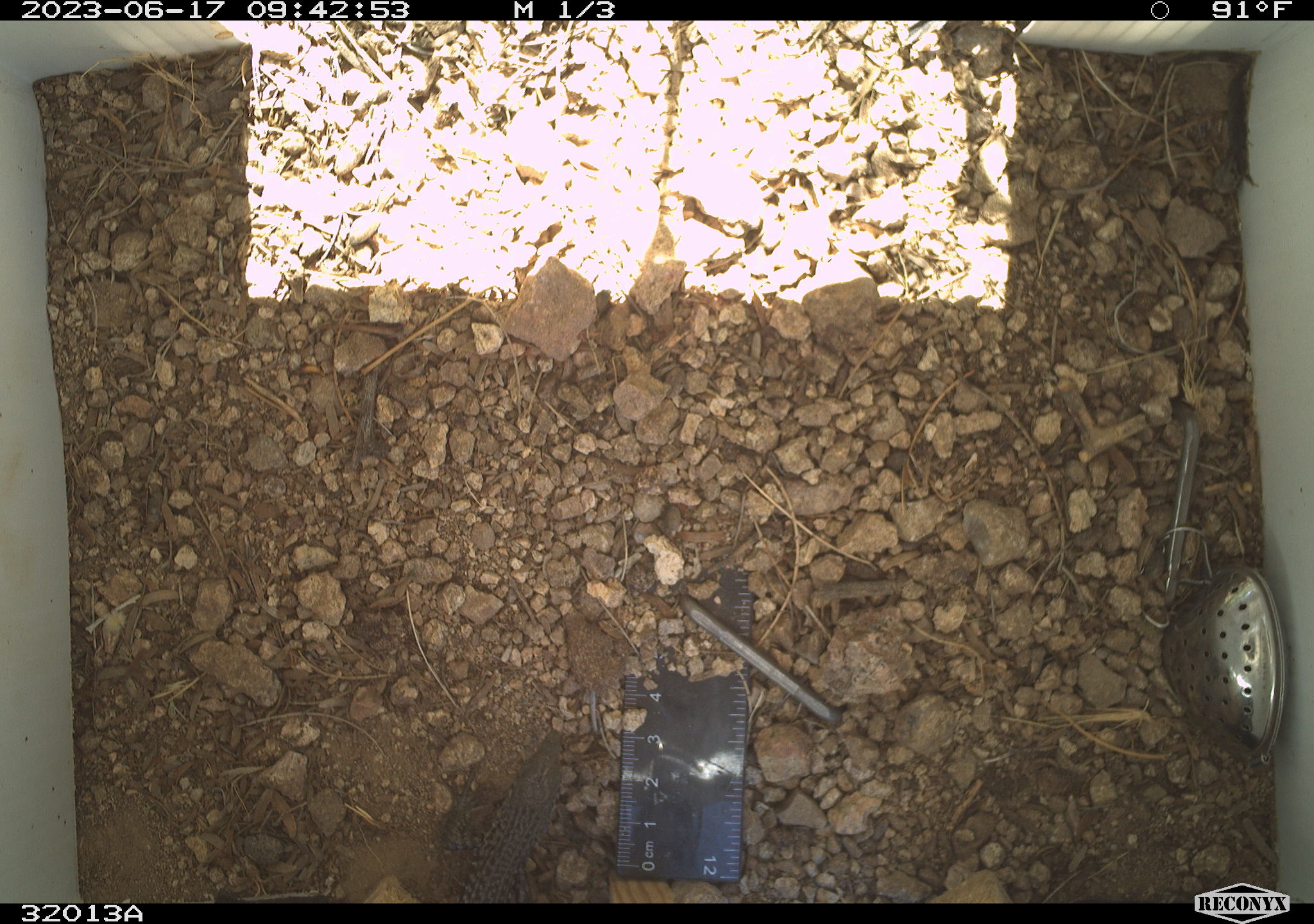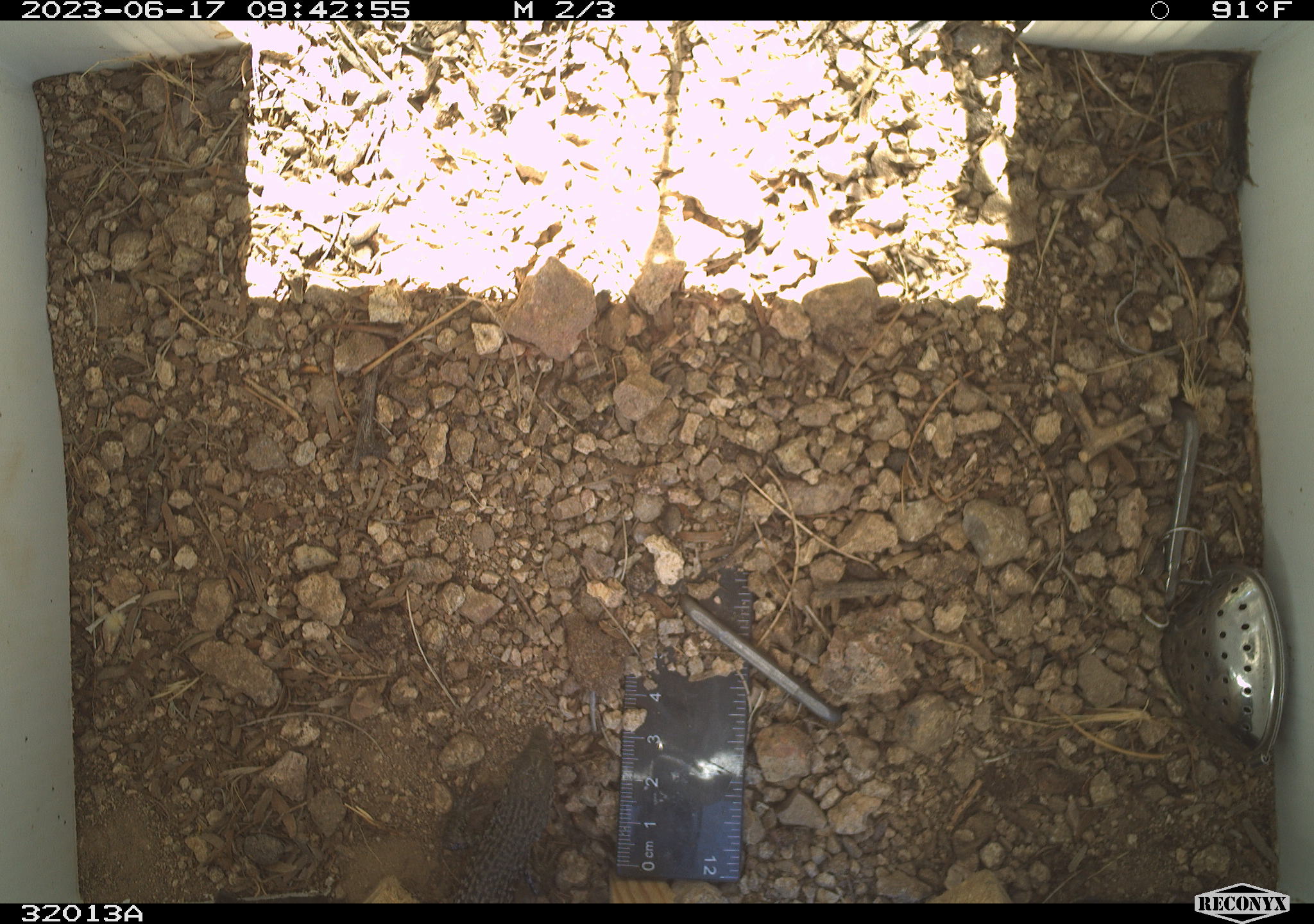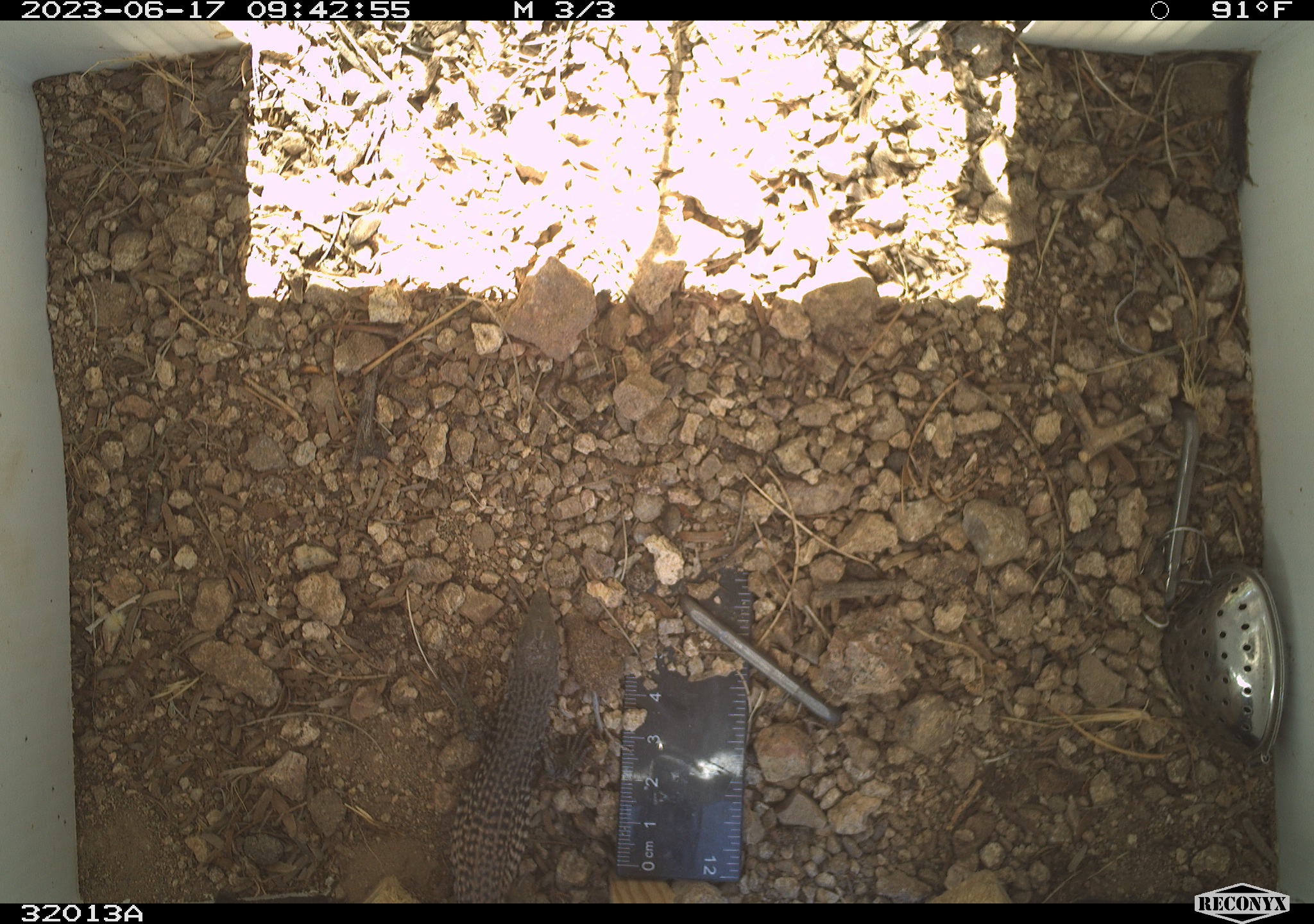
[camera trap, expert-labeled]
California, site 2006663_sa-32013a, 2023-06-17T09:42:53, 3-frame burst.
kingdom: Animalia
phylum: Chordata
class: Reptilia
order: Squamata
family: Teiidae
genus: Aspidoscelis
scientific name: Aspidoscelis tigris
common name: western whiptail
Western whiptail (Aspidoscelis tigris).